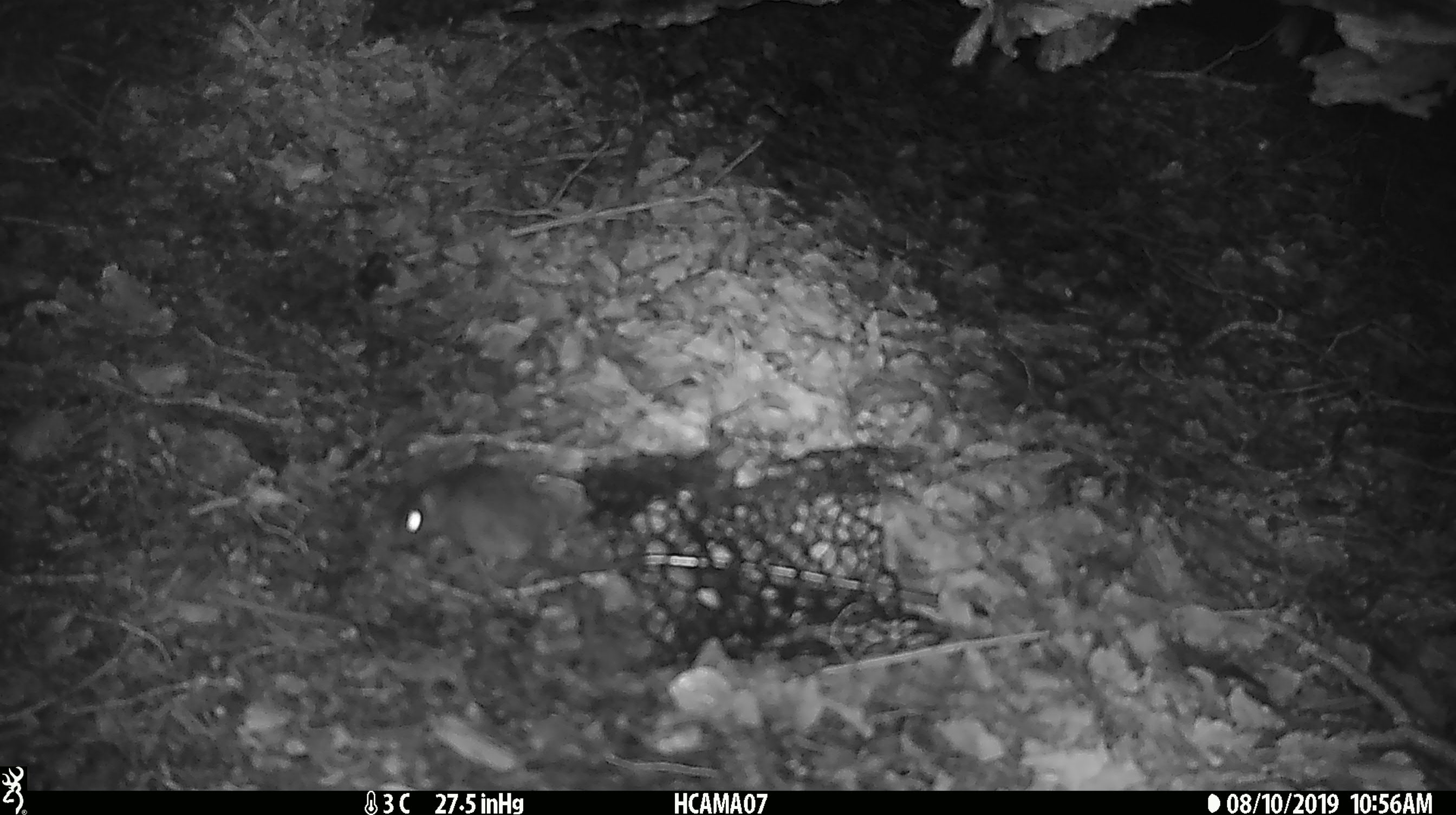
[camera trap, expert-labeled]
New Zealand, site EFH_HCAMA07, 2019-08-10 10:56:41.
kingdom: Animalia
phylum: Chordata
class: Mammalia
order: Rodentia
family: Muridae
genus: Mus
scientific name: Mus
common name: mouse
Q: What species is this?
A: Mouse (Mus).